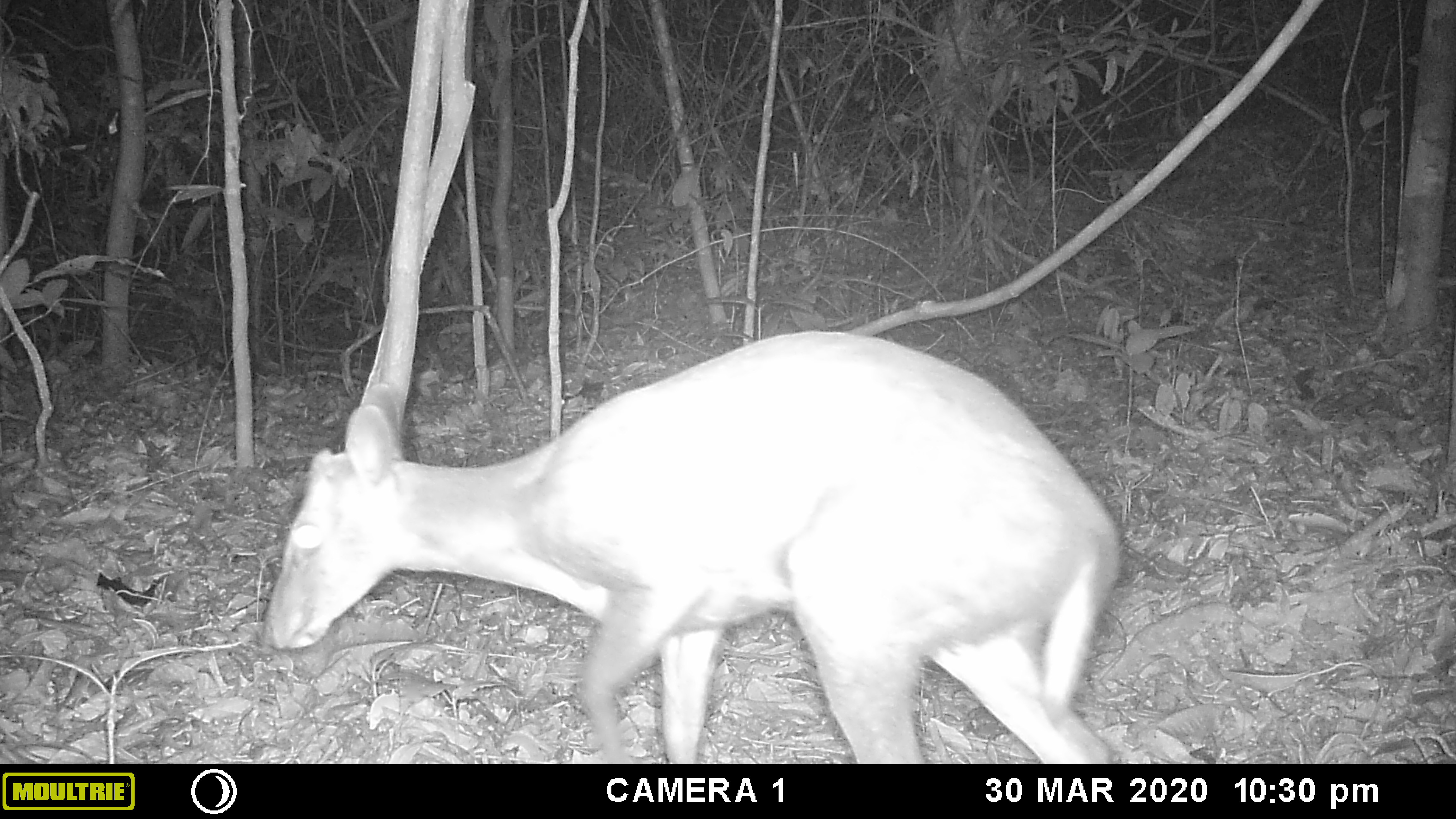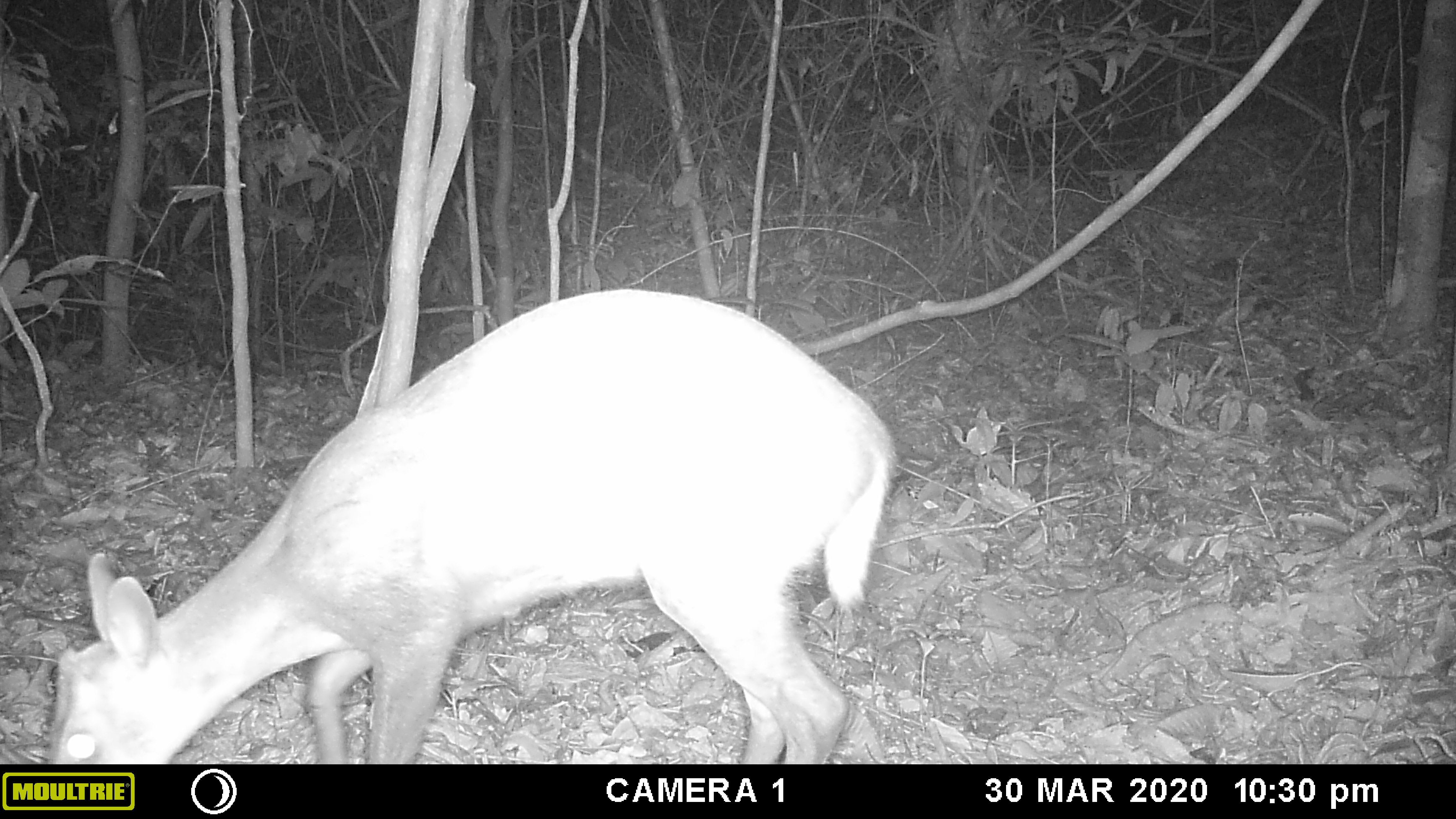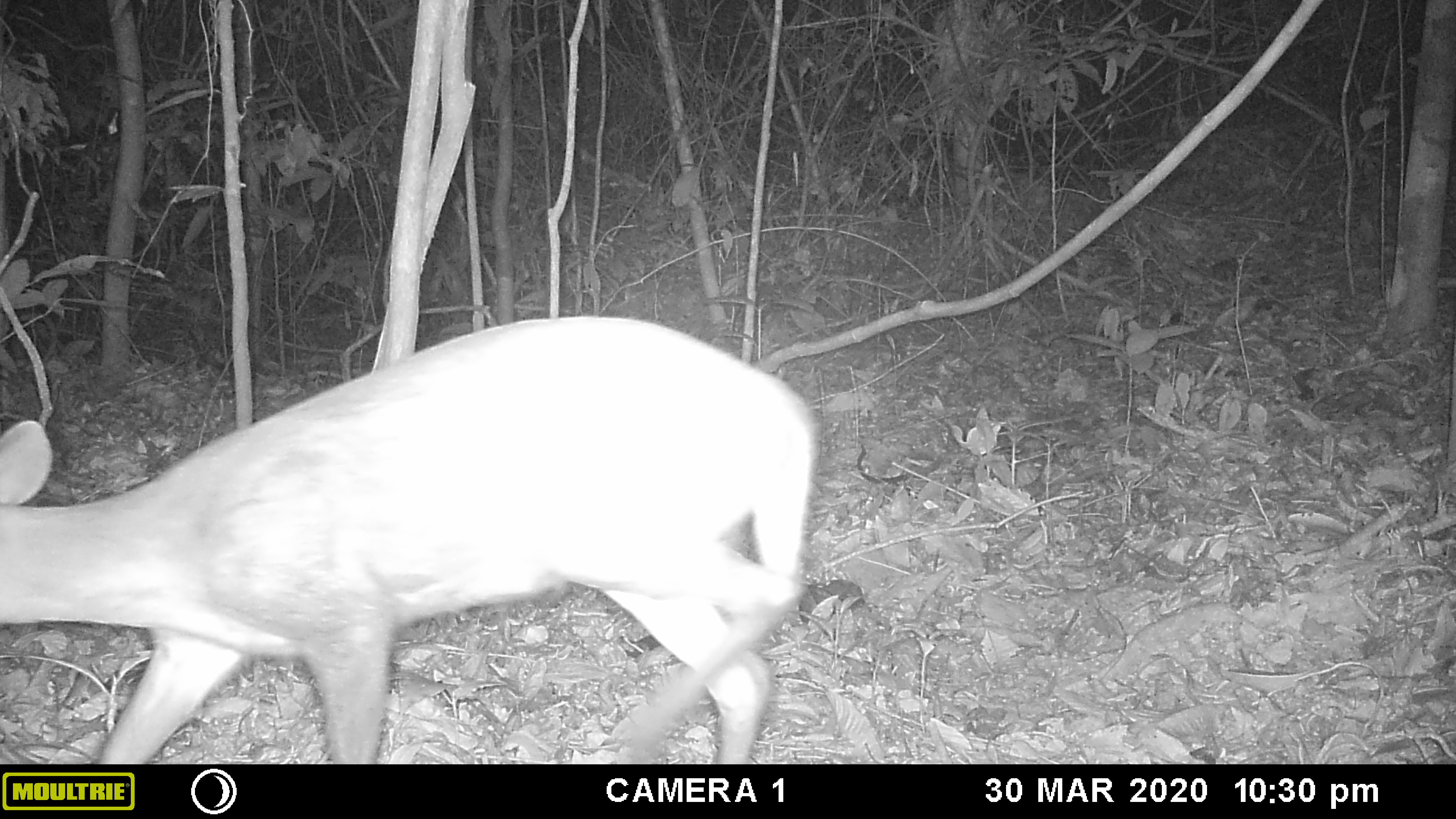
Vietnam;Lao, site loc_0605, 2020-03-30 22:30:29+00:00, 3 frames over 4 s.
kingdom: Animalia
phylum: Chordata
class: Mammalia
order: Artiodactyla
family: Cervidae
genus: Muntiacus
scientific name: Muntiacus rooseveltorum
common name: roosevelt's muntjac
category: roosevelts muntjac group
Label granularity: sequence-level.